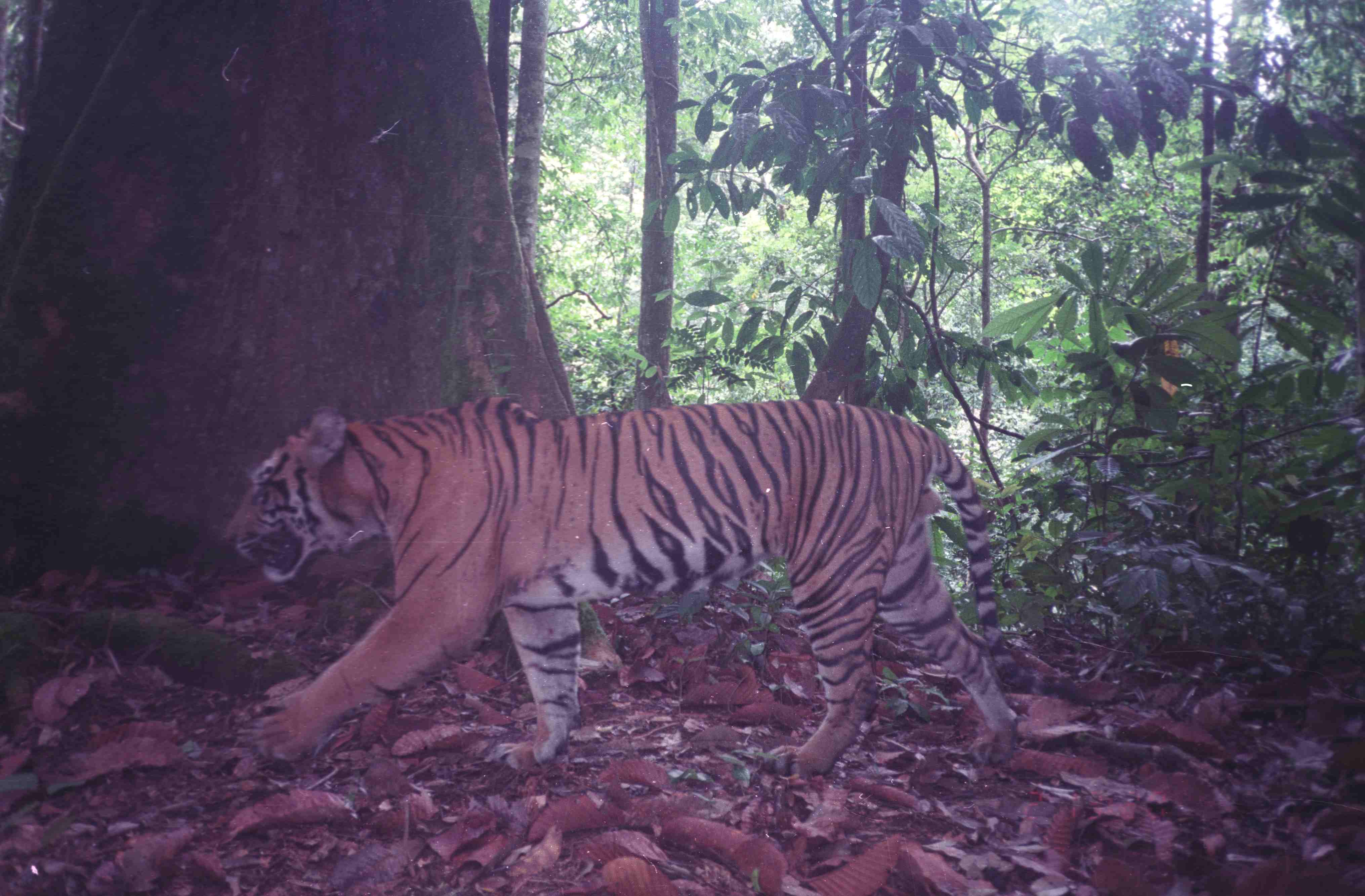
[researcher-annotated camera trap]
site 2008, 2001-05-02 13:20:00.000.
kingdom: Animalia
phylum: Chordata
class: Mammalia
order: Carnivora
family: Felidae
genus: Panthera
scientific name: Panthera tigris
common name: tiger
Panthera tigris (tiger), count 1.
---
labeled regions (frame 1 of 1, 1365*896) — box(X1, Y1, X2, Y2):
panthera tigris: box(220, 397, 1034, 774)